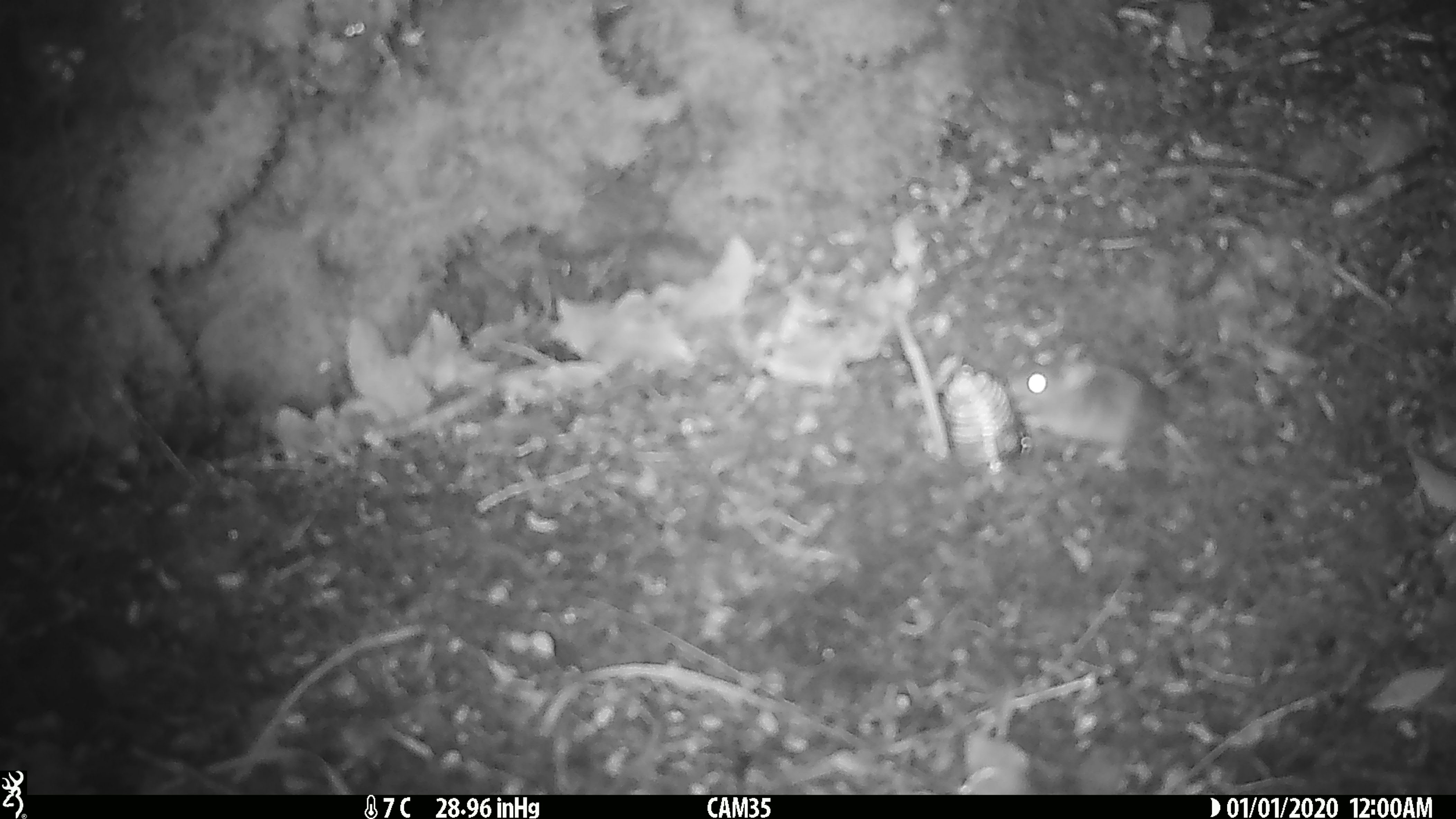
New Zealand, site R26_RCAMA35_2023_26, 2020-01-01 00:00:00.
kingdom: Animalia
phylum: Chordata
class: Mammalia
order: Rodentia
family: Muridae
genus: Mus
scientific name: Mus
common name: mouse